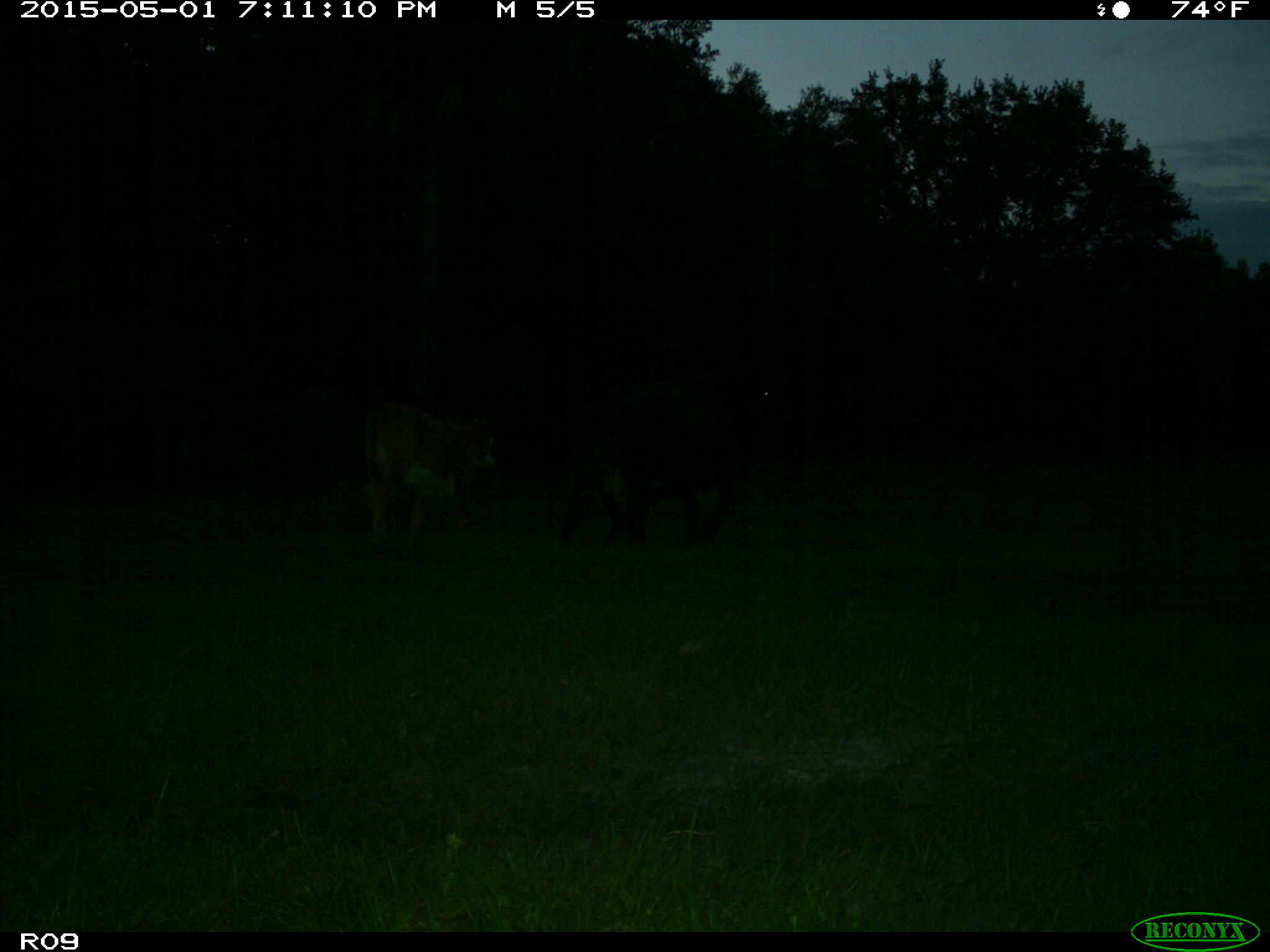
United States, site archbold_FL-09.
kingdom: Animalia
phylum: Chordata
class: Mammalia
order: Artiodactyla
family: Bovidae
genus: Bos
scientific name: Bos taurus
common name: domestic cow